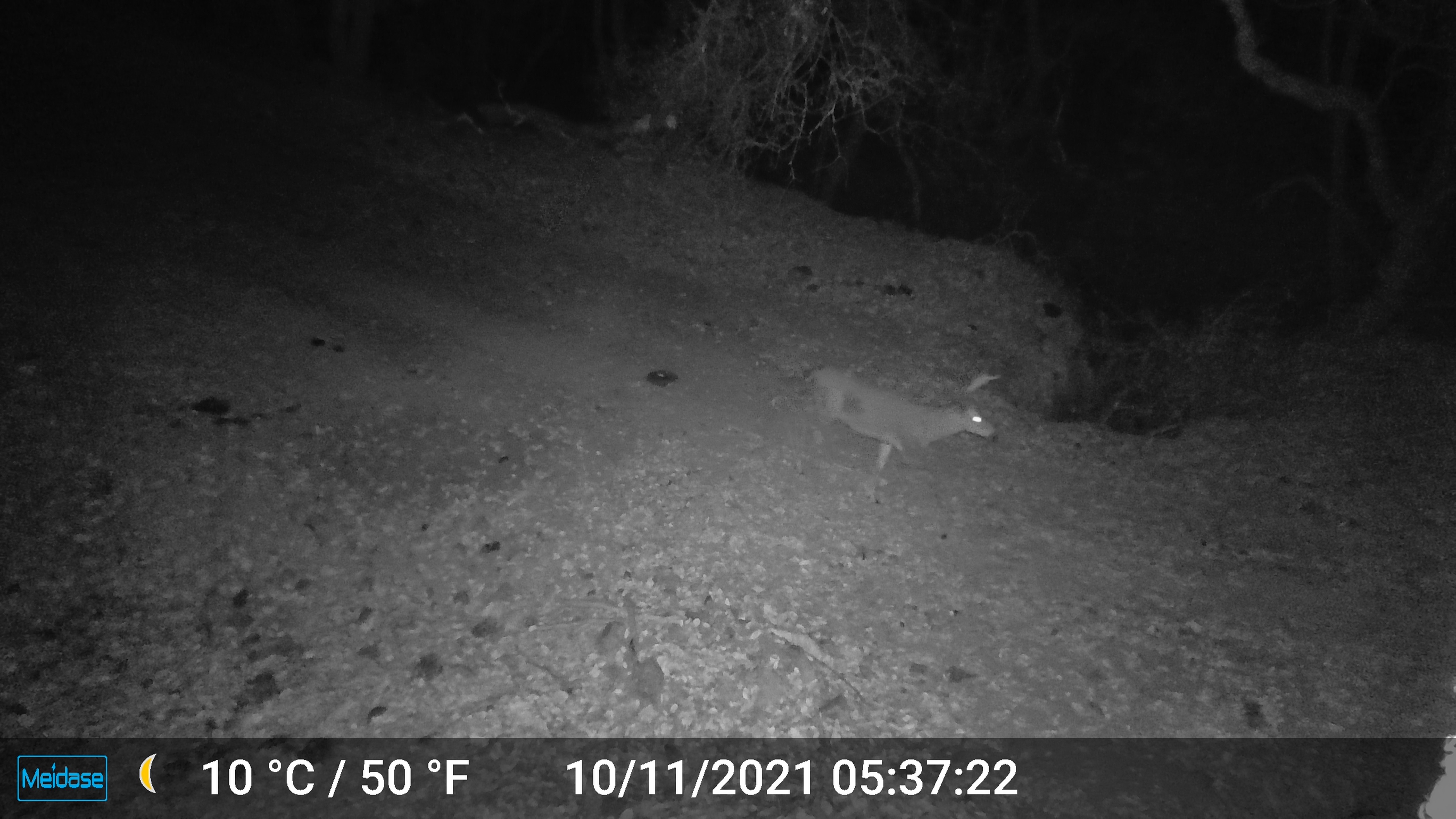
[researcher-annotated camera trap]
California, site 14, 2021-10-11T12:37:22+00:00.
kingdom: Animalia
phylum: Chordata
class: Mammalia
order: Artiodactyla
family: Cervidae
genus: Odocoileus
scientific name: Odocoileus hemionus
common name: mule deer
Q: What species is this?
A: Mule deer (Odocoileus hemionus).